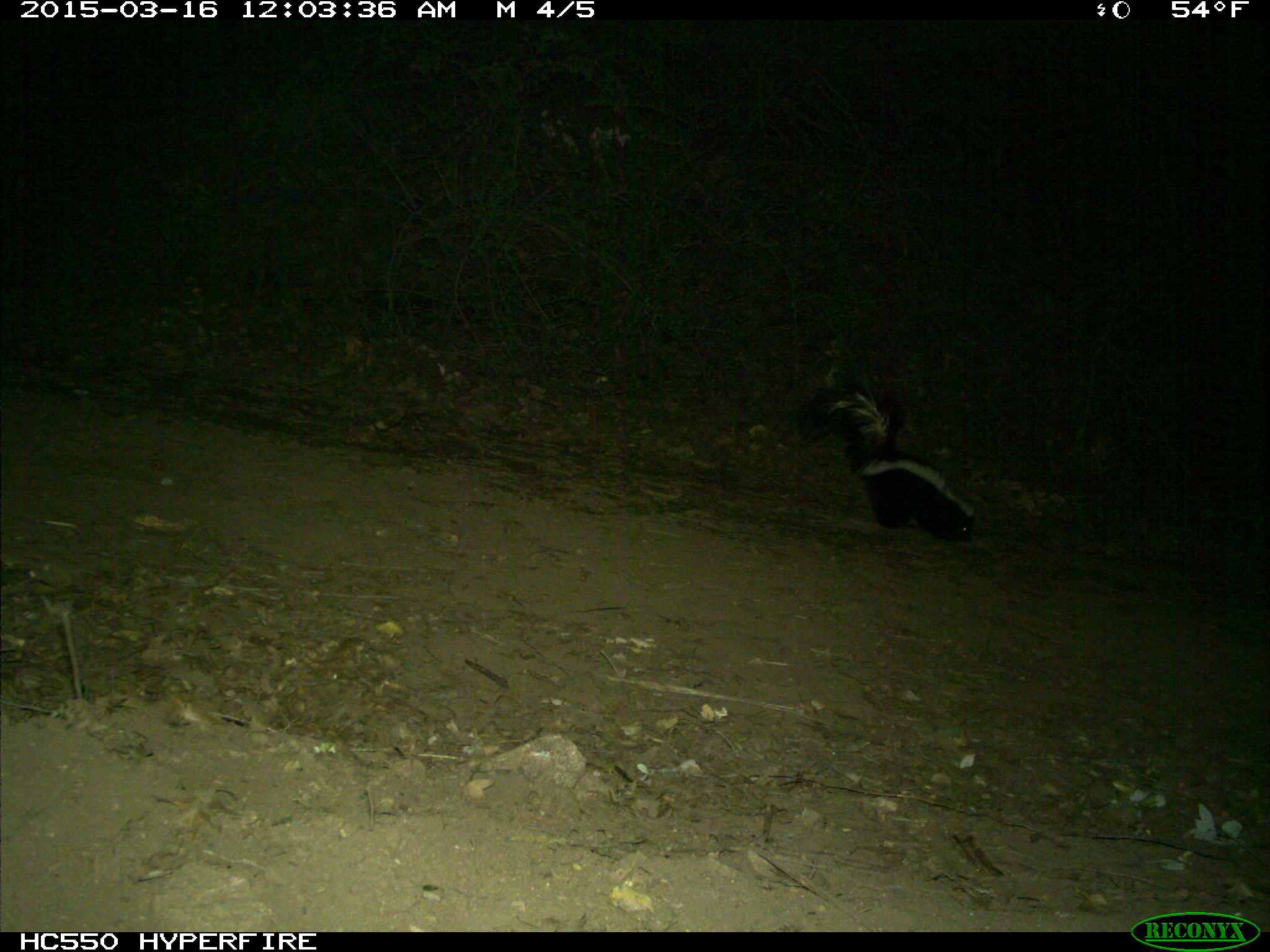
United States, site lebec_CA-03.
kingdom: Animalia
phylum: Chordata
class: Mammalia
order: Carnivora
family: Mephitidae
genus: Mephitis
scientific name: Mephitis mephitis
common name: striped skunk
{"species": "Mephitis mephitis (striped skunk)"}